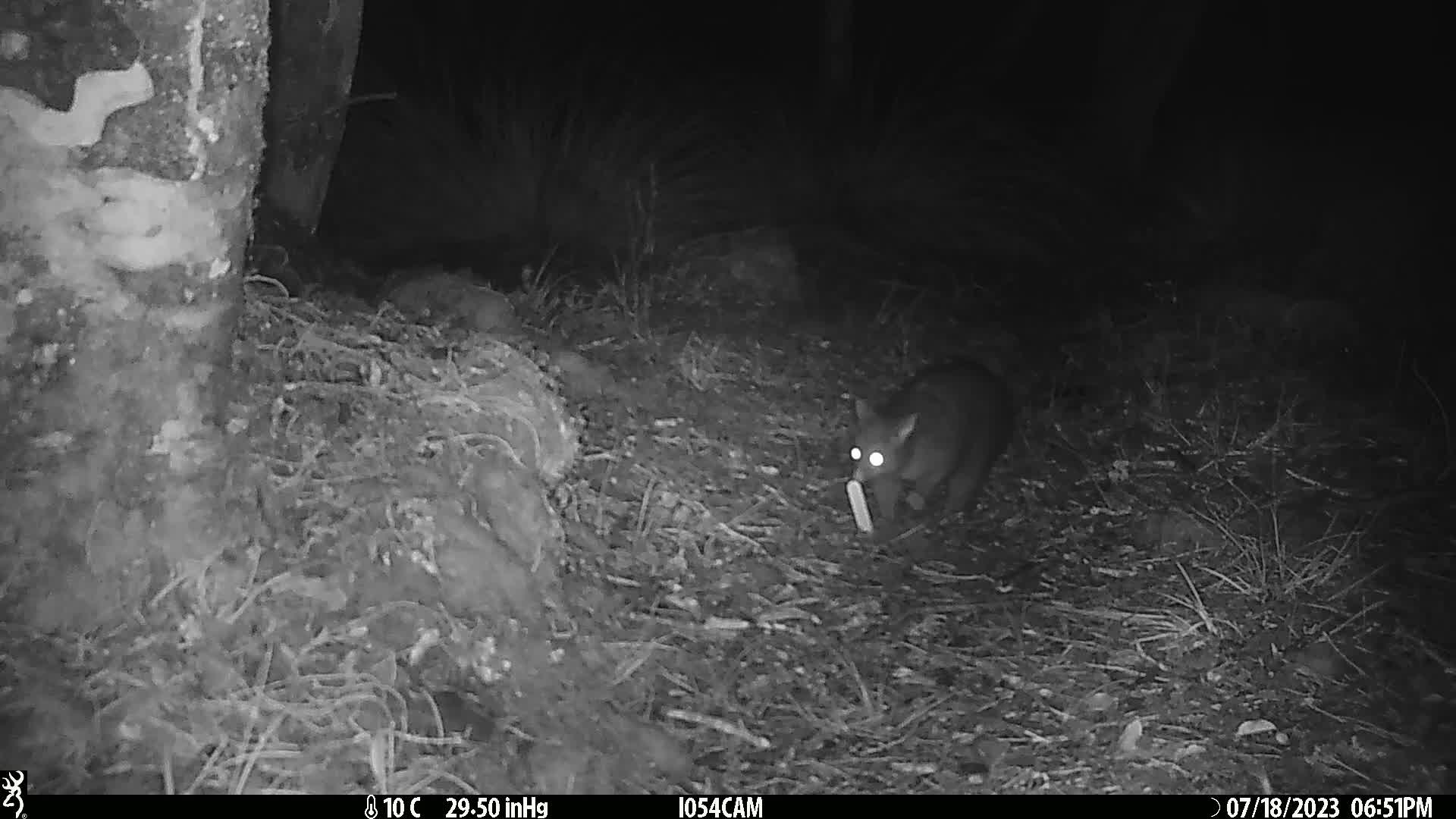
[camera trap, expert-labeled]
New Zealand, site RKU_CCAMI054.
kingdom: Animalia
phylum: Chordata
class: Mammalia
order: Diprotodontia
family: Phalangeridae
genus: Trichosurus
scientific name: Trichosurus vulpecula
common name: common brushtail possum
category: possum